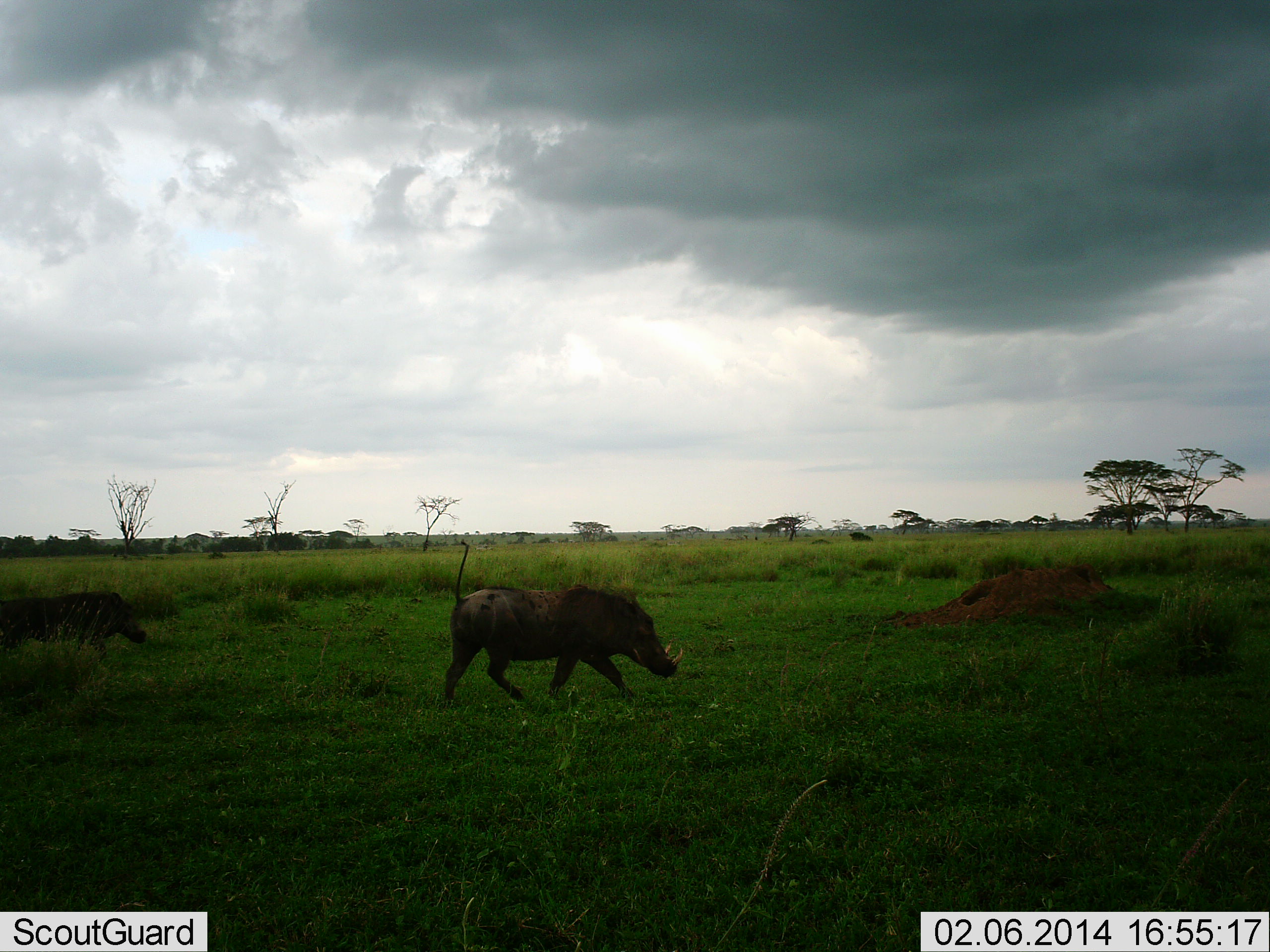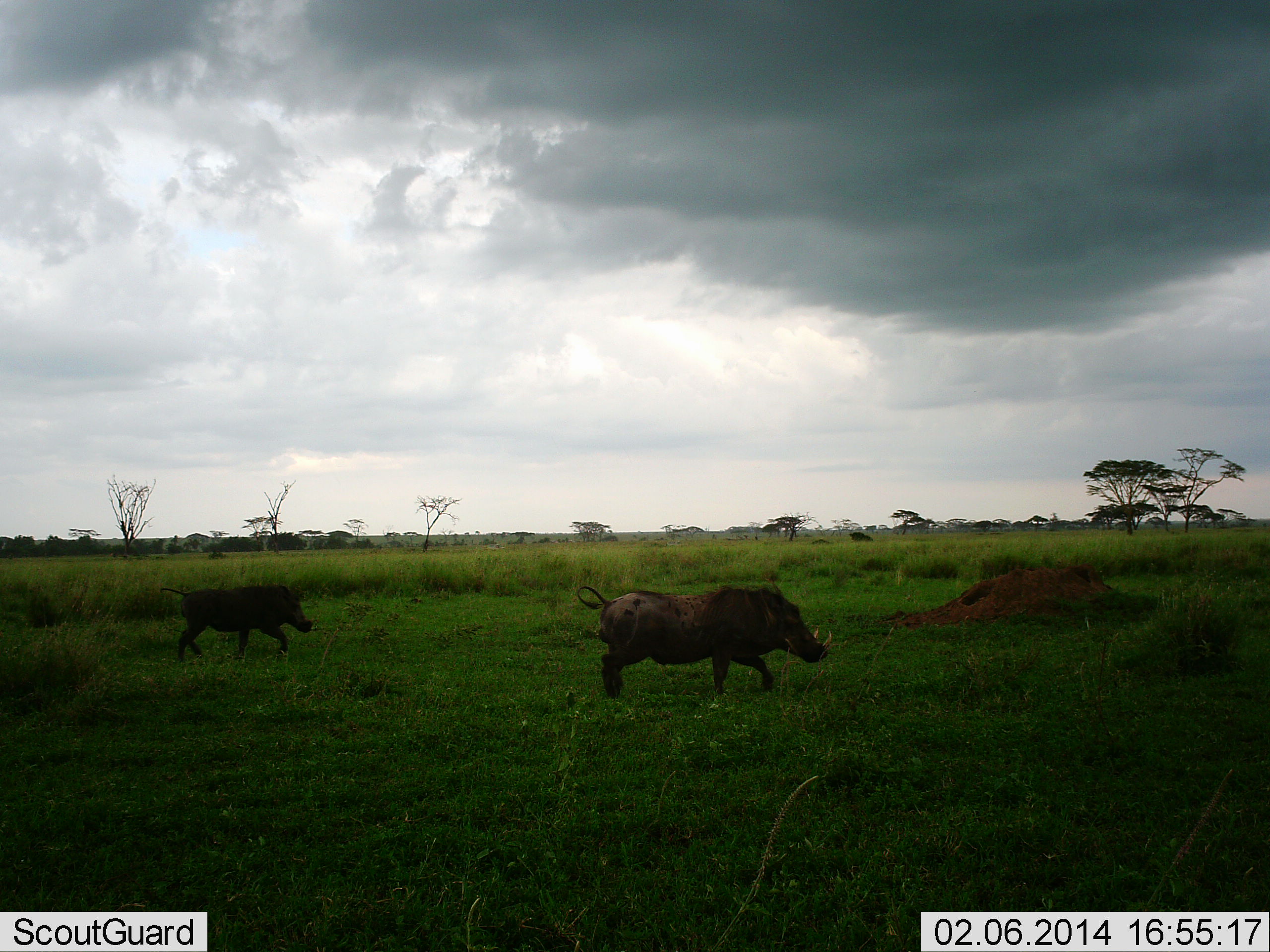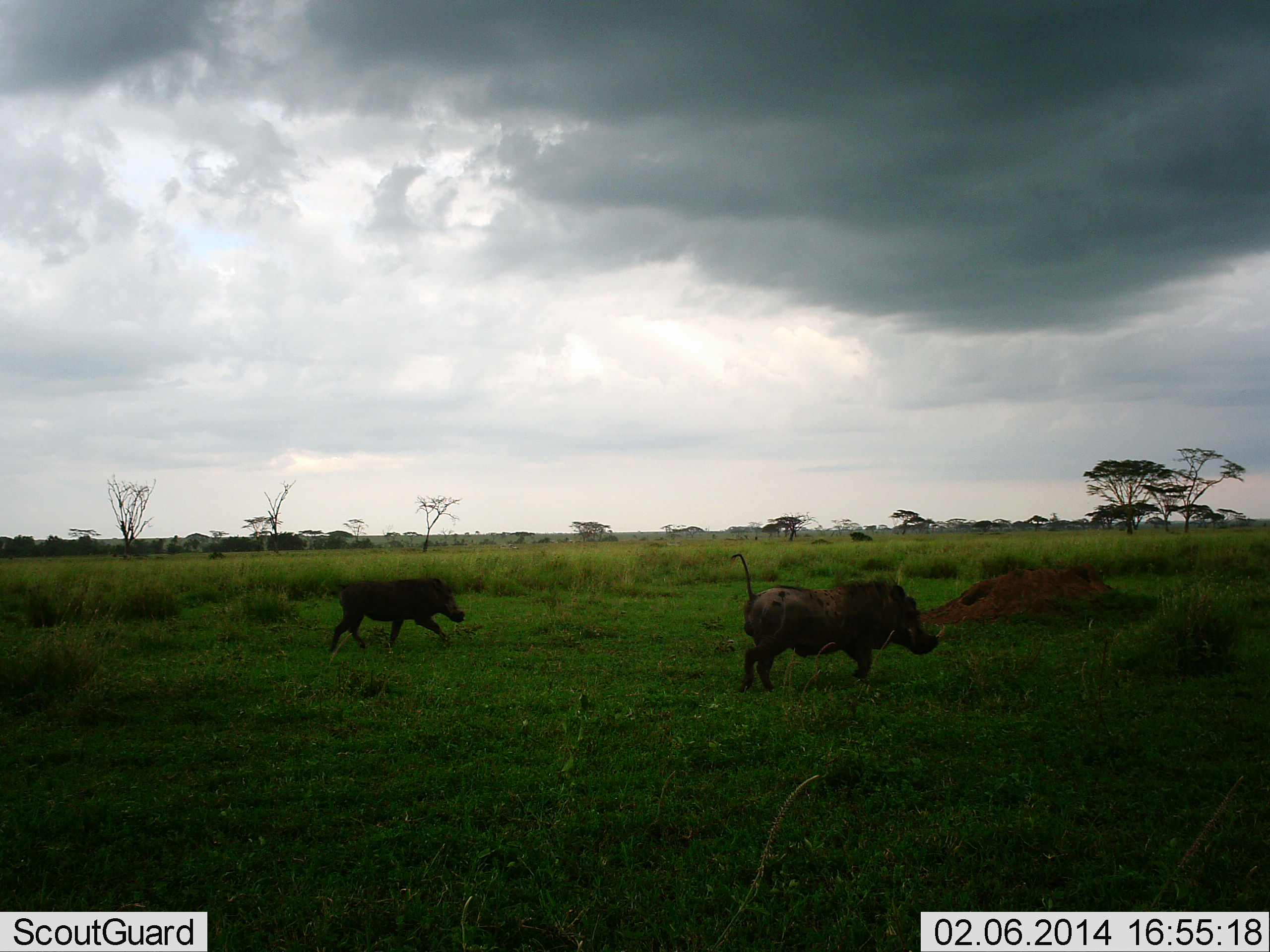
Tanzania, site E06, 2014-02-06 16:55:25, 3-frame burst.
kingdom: Animalia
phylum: Chordata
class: Mammalia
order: Artiodactyla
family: Suidae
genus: Phacochoerus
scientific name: Phacochoerus africanus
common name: warthog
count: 2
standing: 0%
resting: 0%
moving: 100%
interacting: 0%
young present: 0%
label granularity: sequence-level